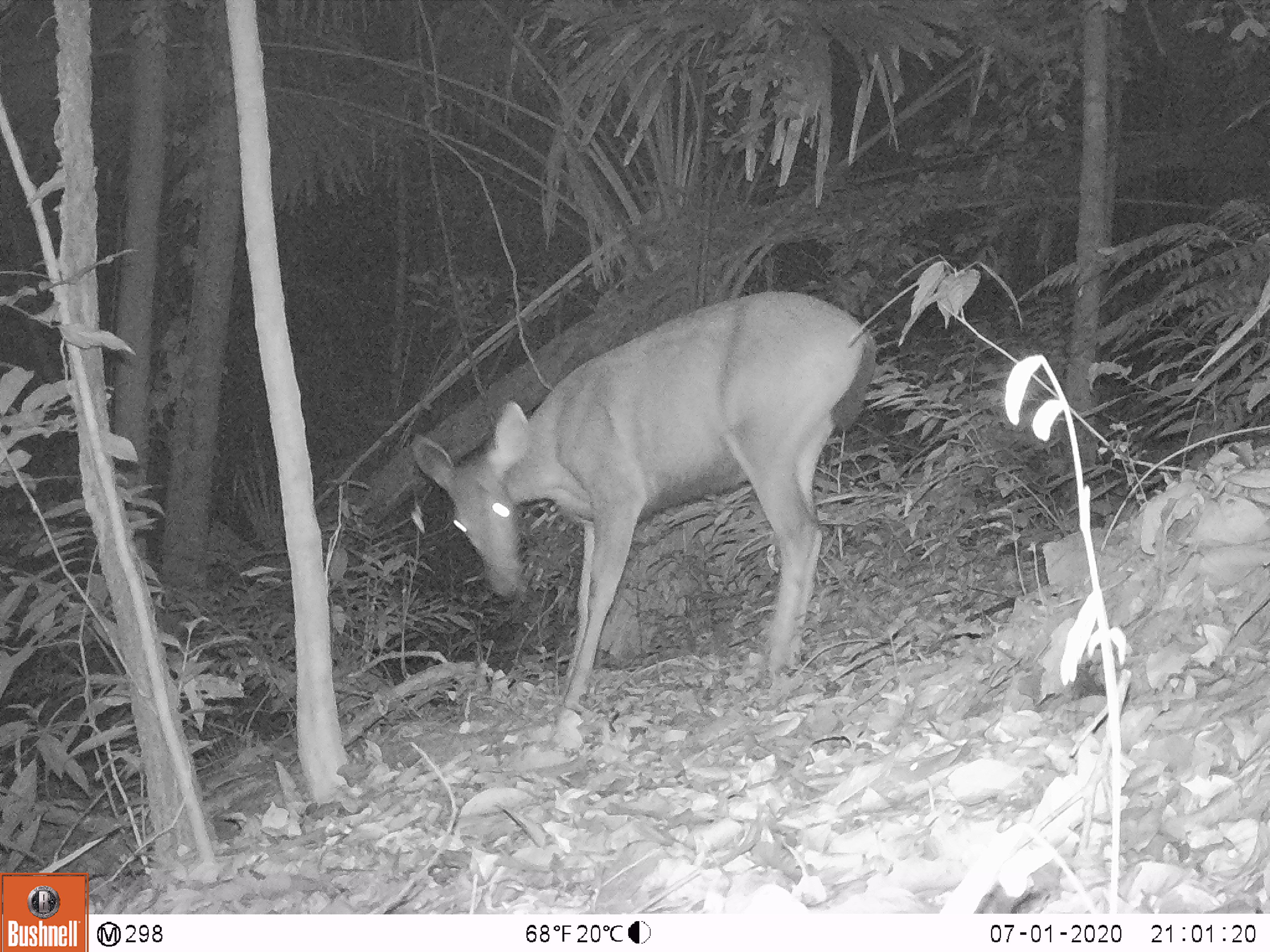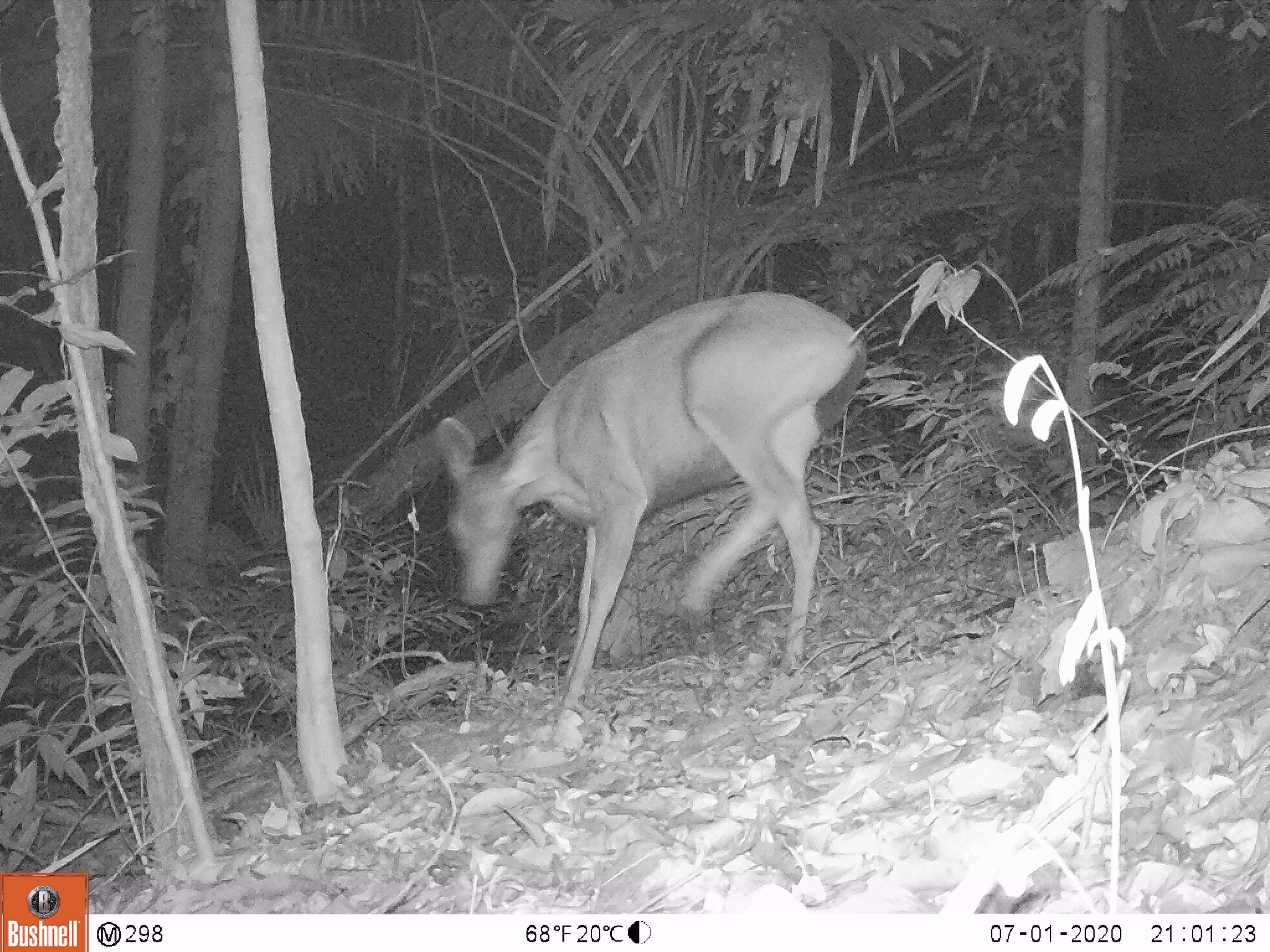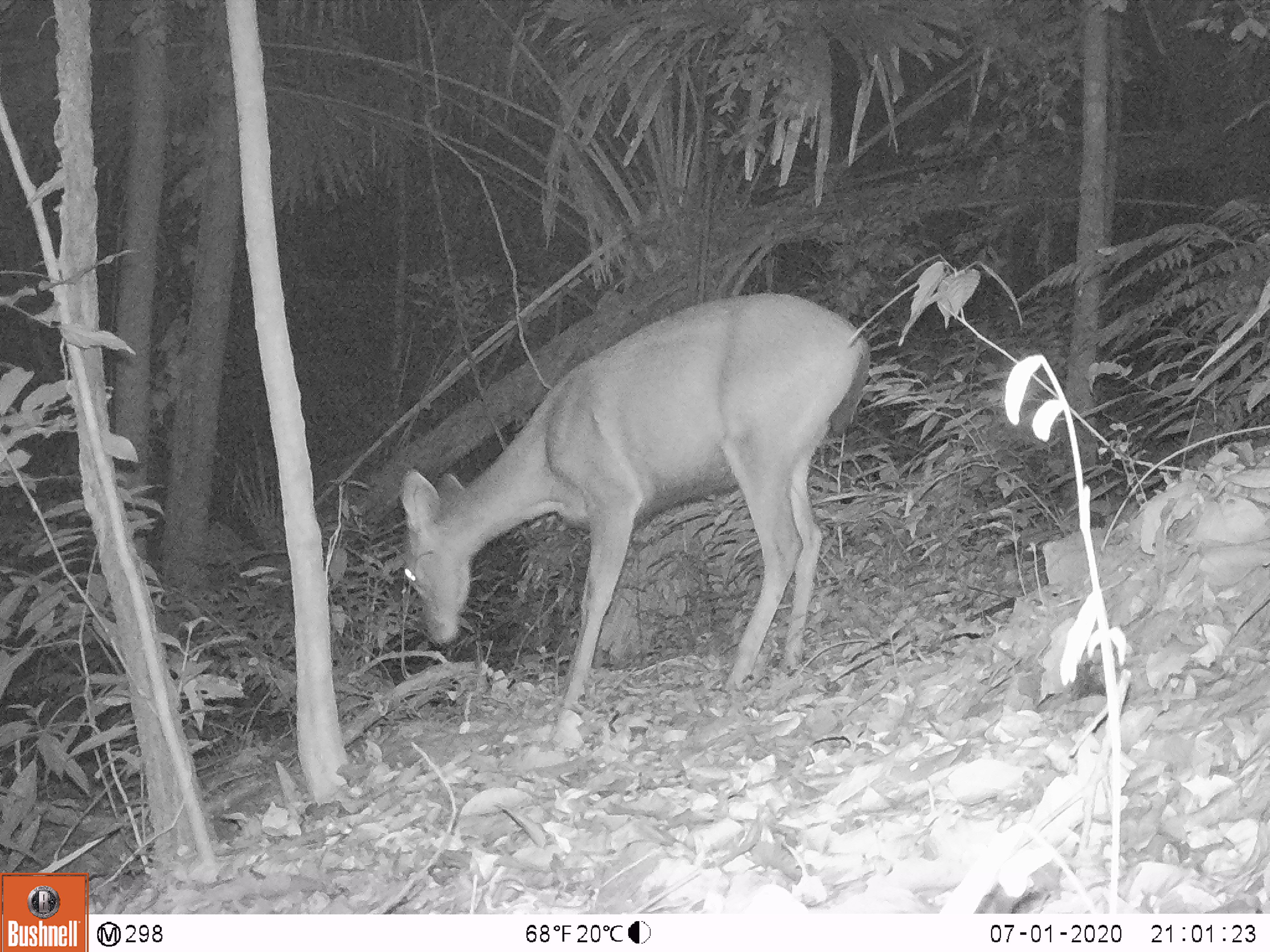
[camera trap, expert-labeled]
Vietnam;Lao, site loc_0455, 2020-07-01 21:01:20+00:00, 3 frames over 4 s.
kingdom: Animalia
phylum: Chordata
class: Mammalia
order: Artiodactyla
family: Cervidae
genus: Rusa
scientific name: Rusa unicolor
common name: sambar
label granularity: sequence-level